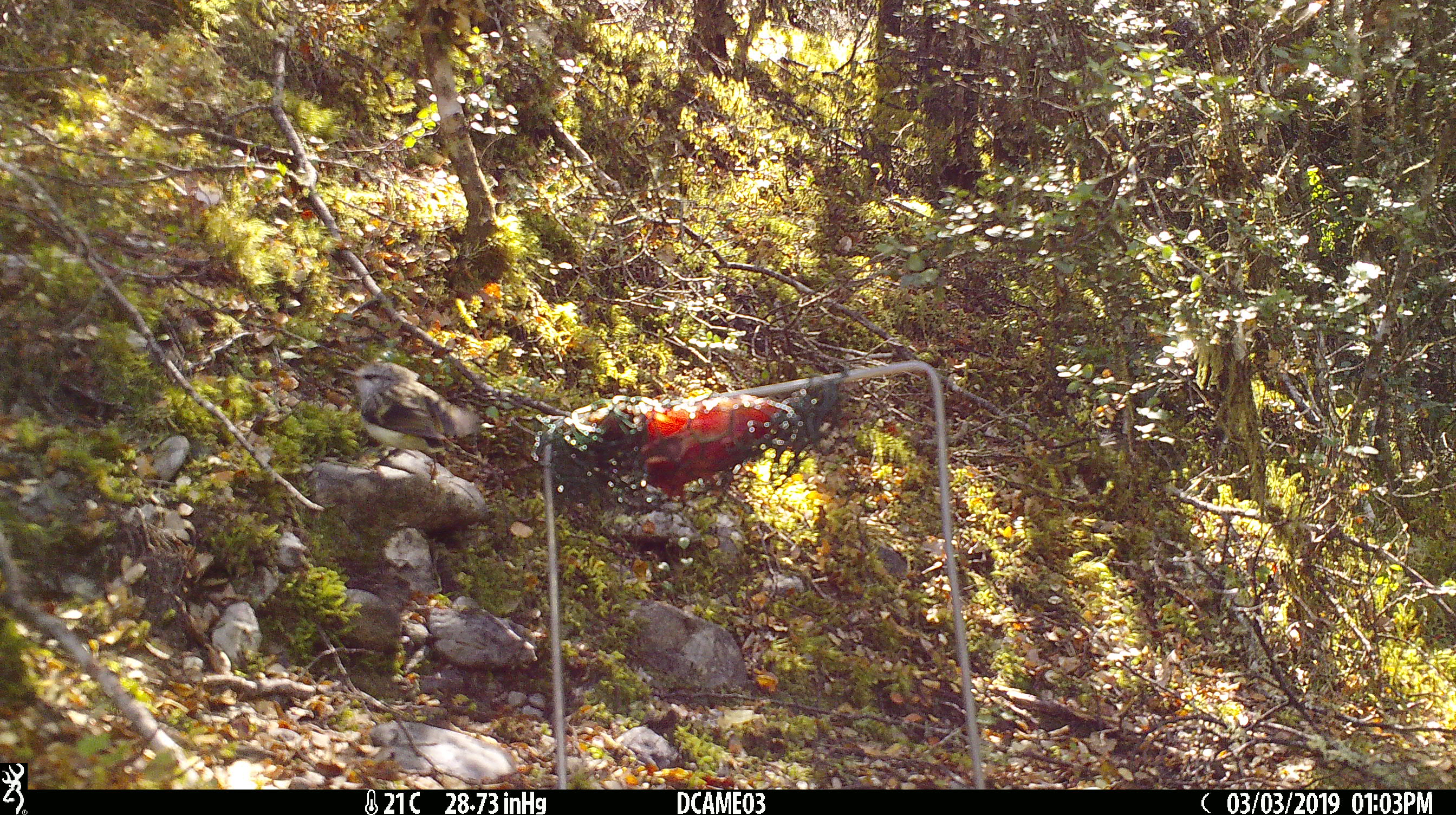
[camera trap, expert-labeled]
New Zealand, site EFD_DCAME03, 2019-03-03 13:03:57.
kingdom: Animalia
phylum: Chordata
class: Aves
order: Passeriformes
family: Acanthisittidae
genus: Acanthisitta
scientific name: Acanthisitta chloris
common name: rifleman